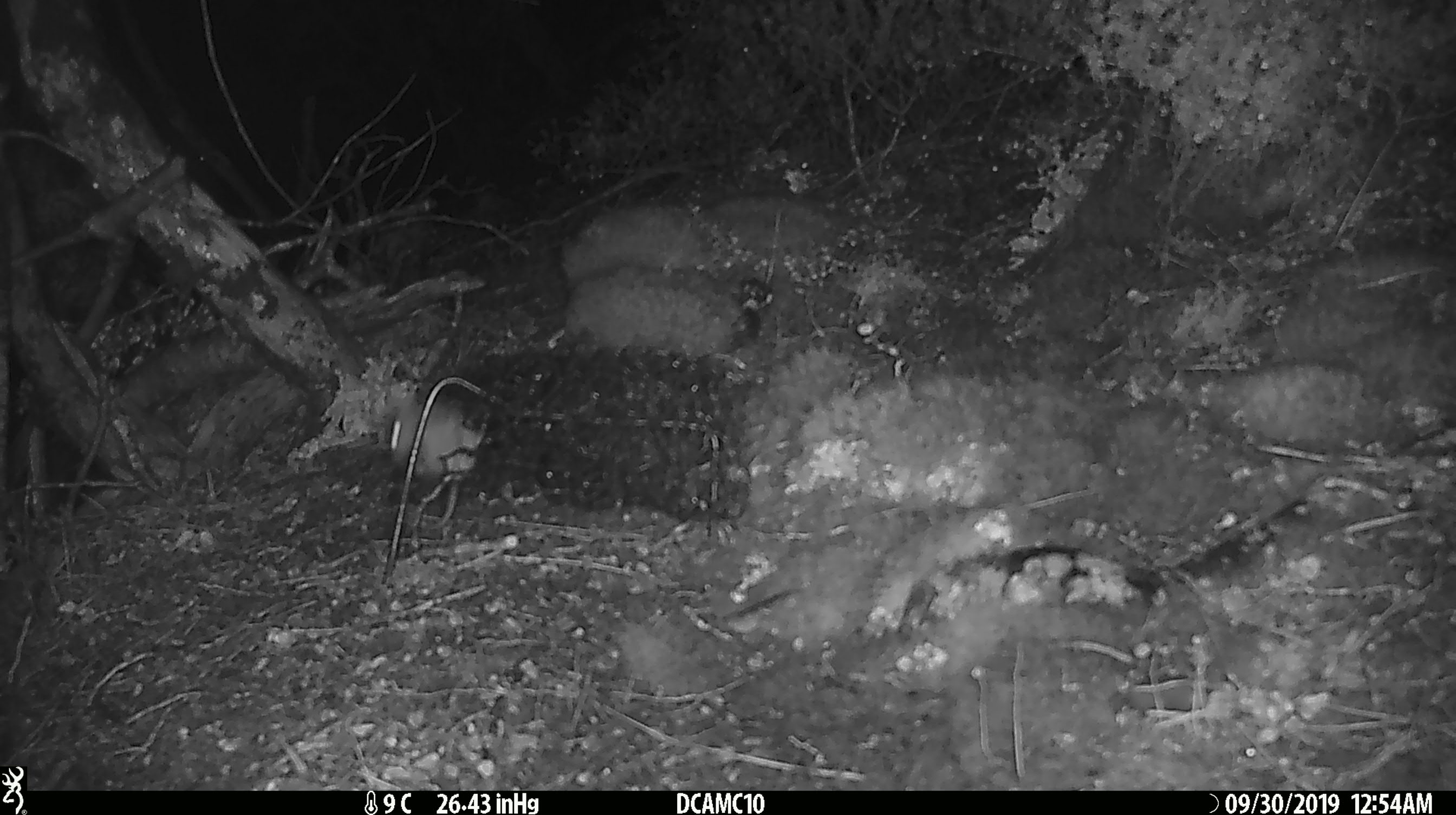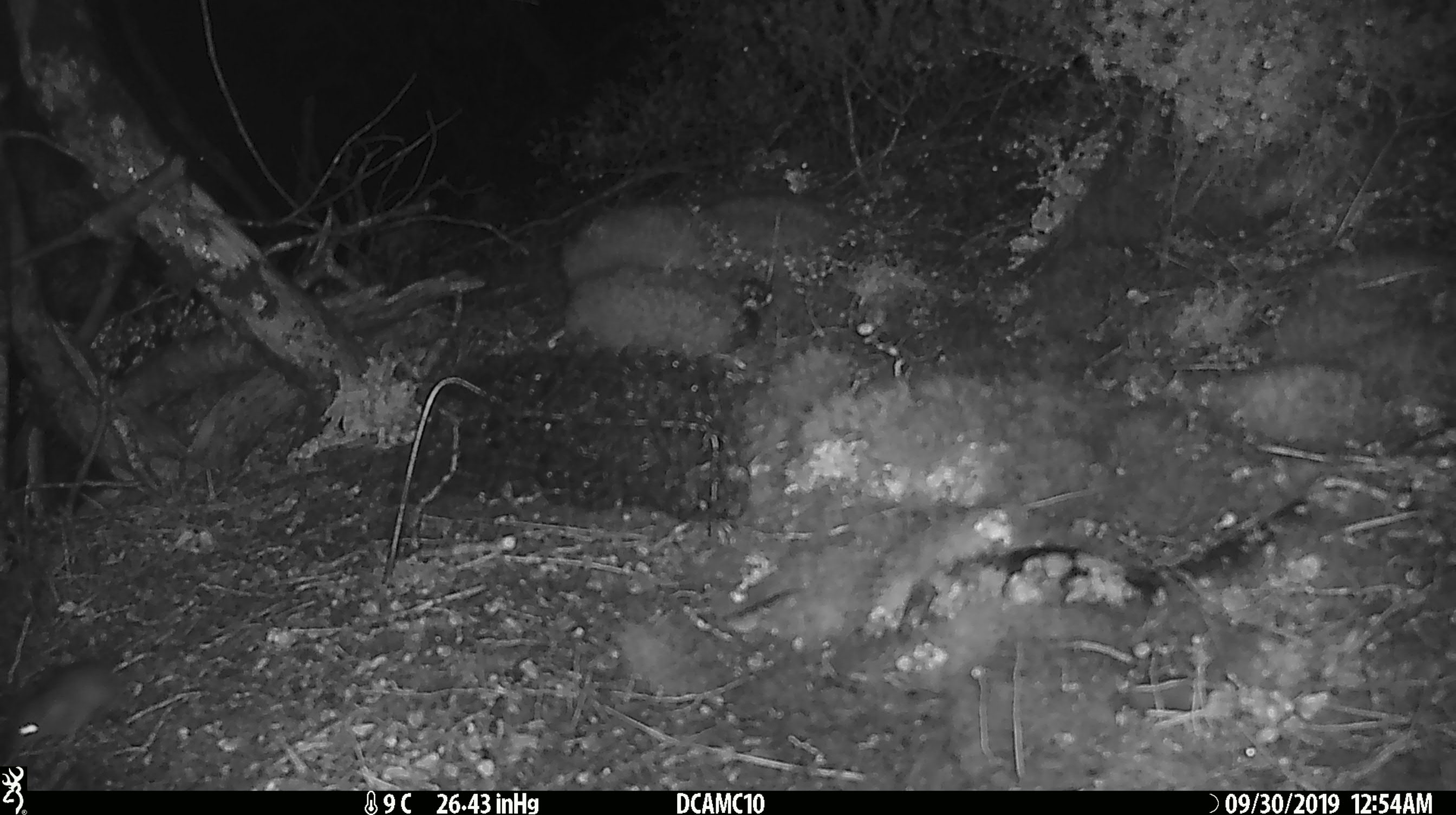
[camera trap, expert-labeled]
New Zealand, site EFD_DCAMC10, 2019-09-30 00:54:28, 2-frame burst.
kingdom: Animalia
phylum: Chordata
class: Mammalia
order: Rodentia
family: Muridae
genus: Mus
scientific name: Mus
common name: mouse